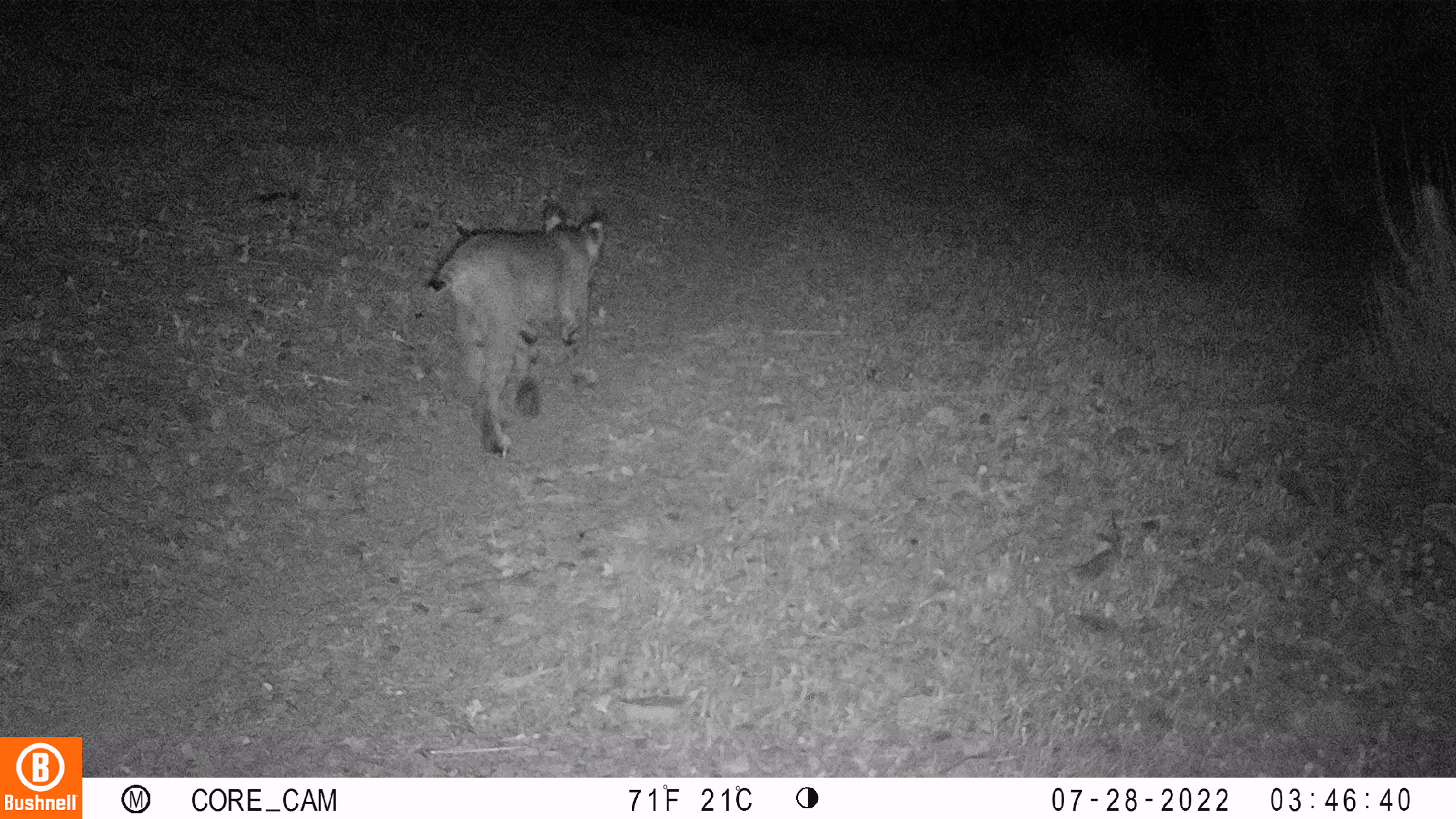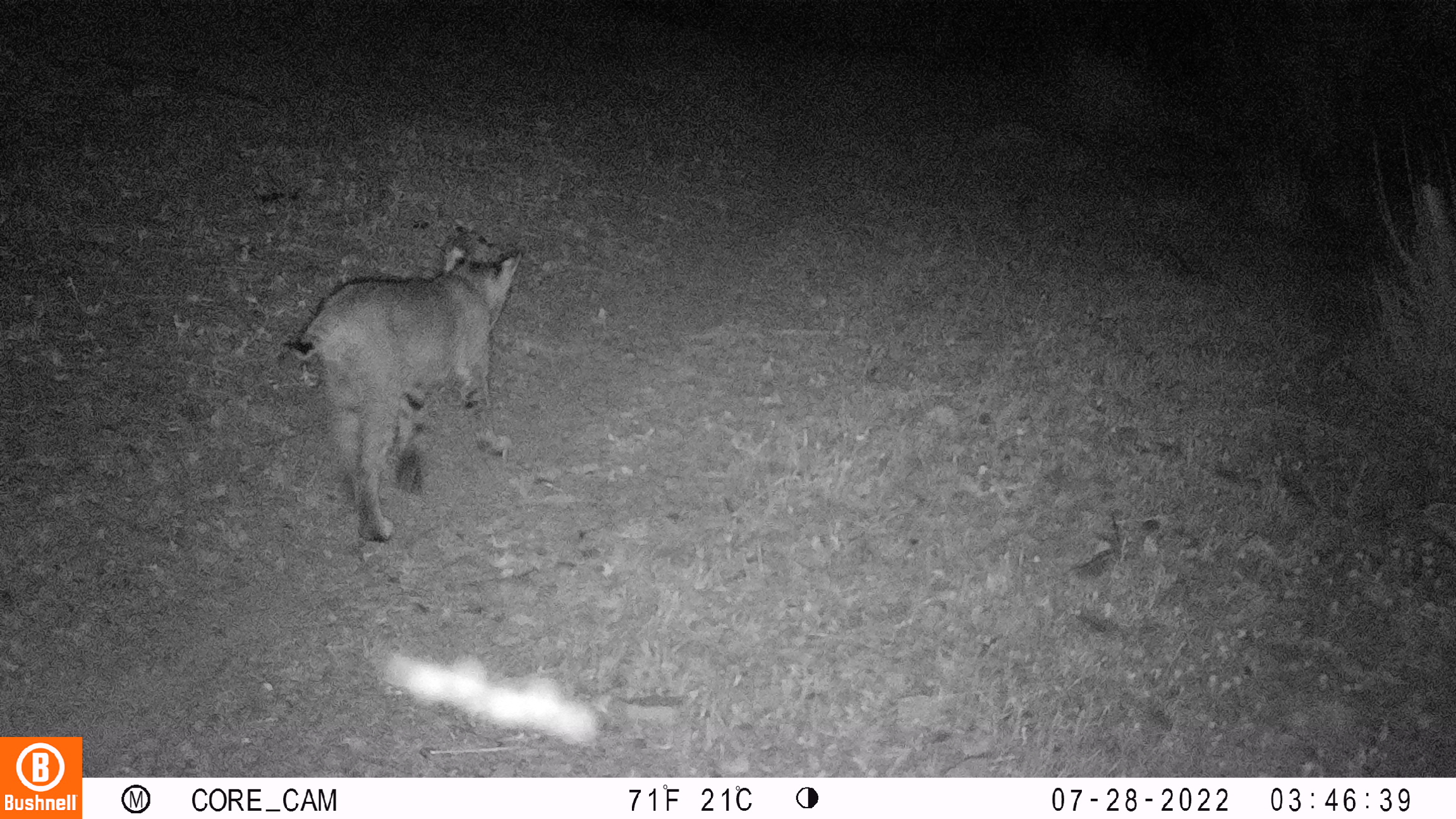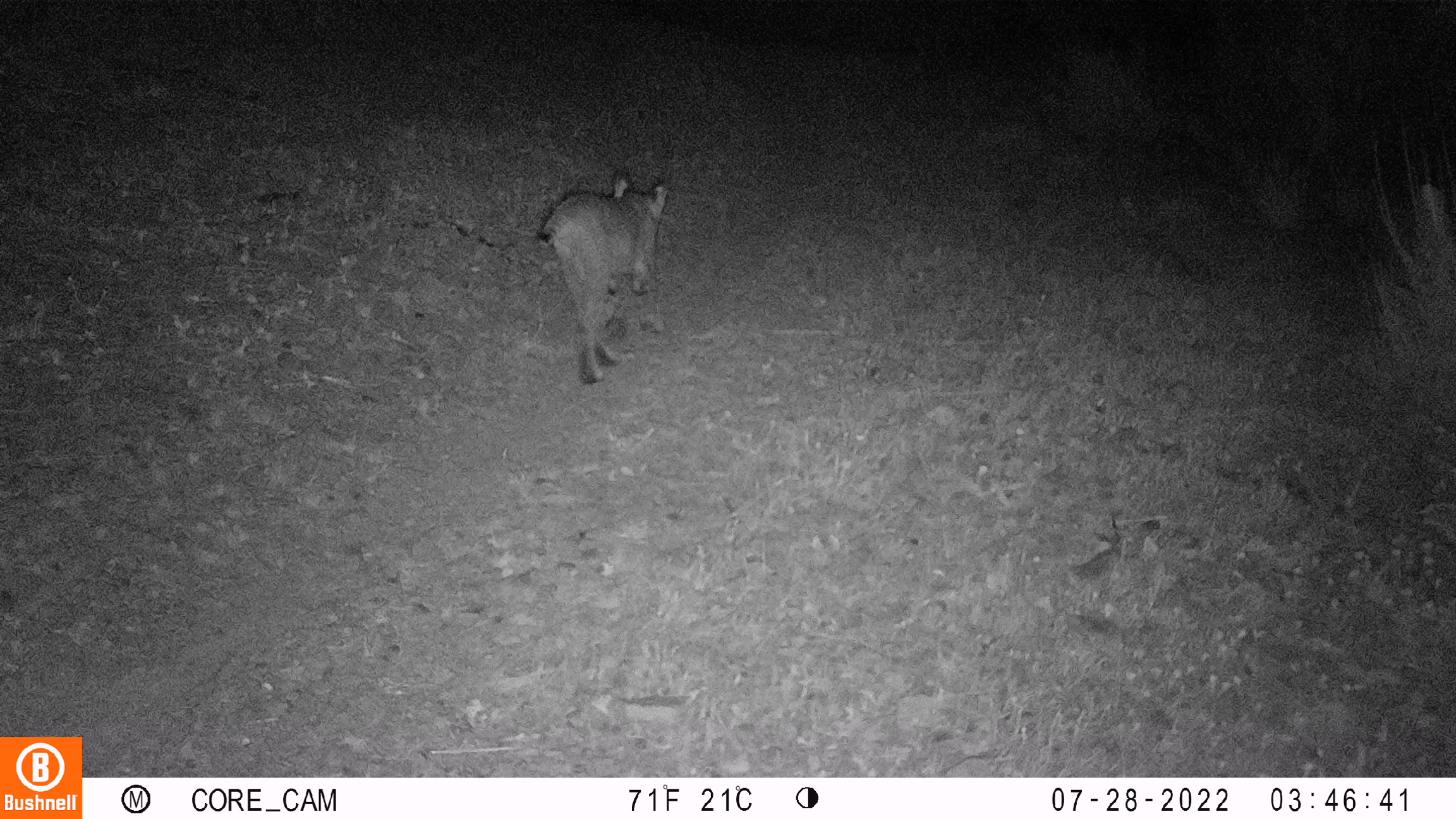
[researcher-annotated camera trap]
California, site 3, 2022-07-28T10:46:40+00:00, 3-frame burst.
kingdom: Animalia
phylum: Chordata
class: Mammalia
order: Carnivora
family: Felidae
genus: Lynx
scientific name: Lynx rufus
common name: bobcat